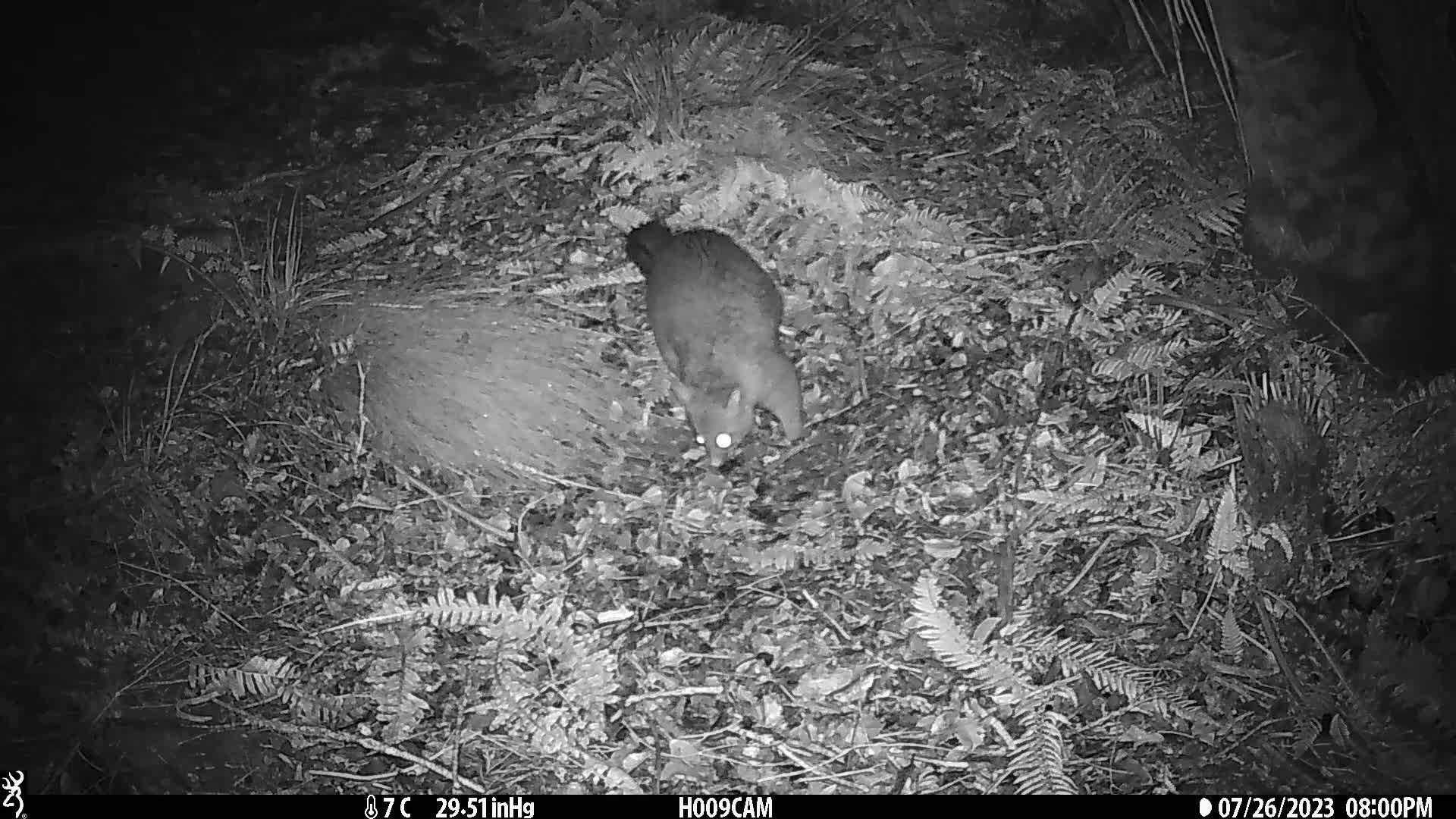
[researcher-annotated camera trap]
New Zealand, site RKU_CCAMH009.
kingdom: Animalia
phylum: Chordata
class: Mammalia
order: Diprotodontia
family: Phalangeridae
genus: Trichosurus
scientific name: Trichosurus vulpecula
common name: common brushtail possum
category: possum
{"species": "possum (common brushtail possum) (Trichosurus vulpecula)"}